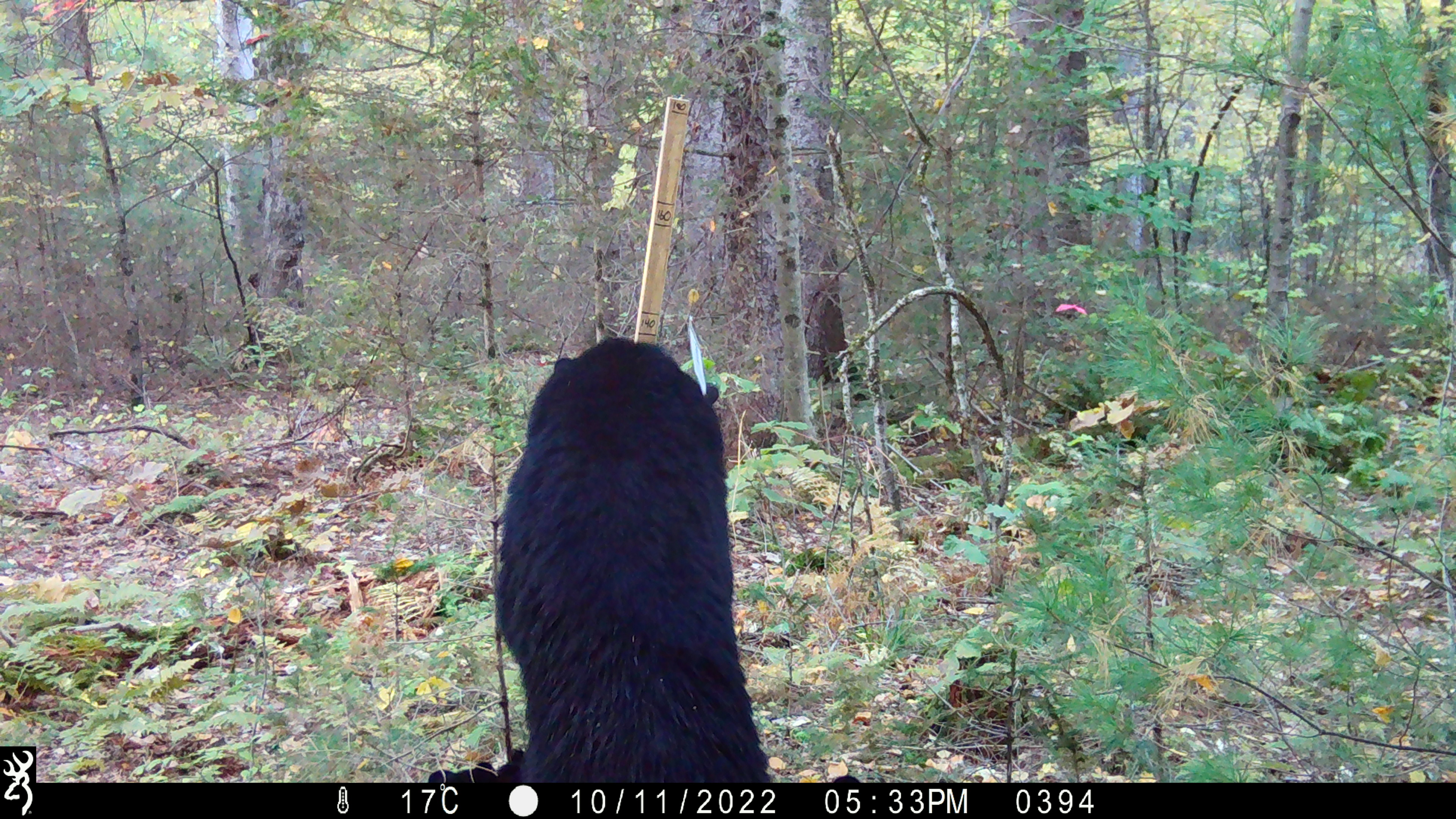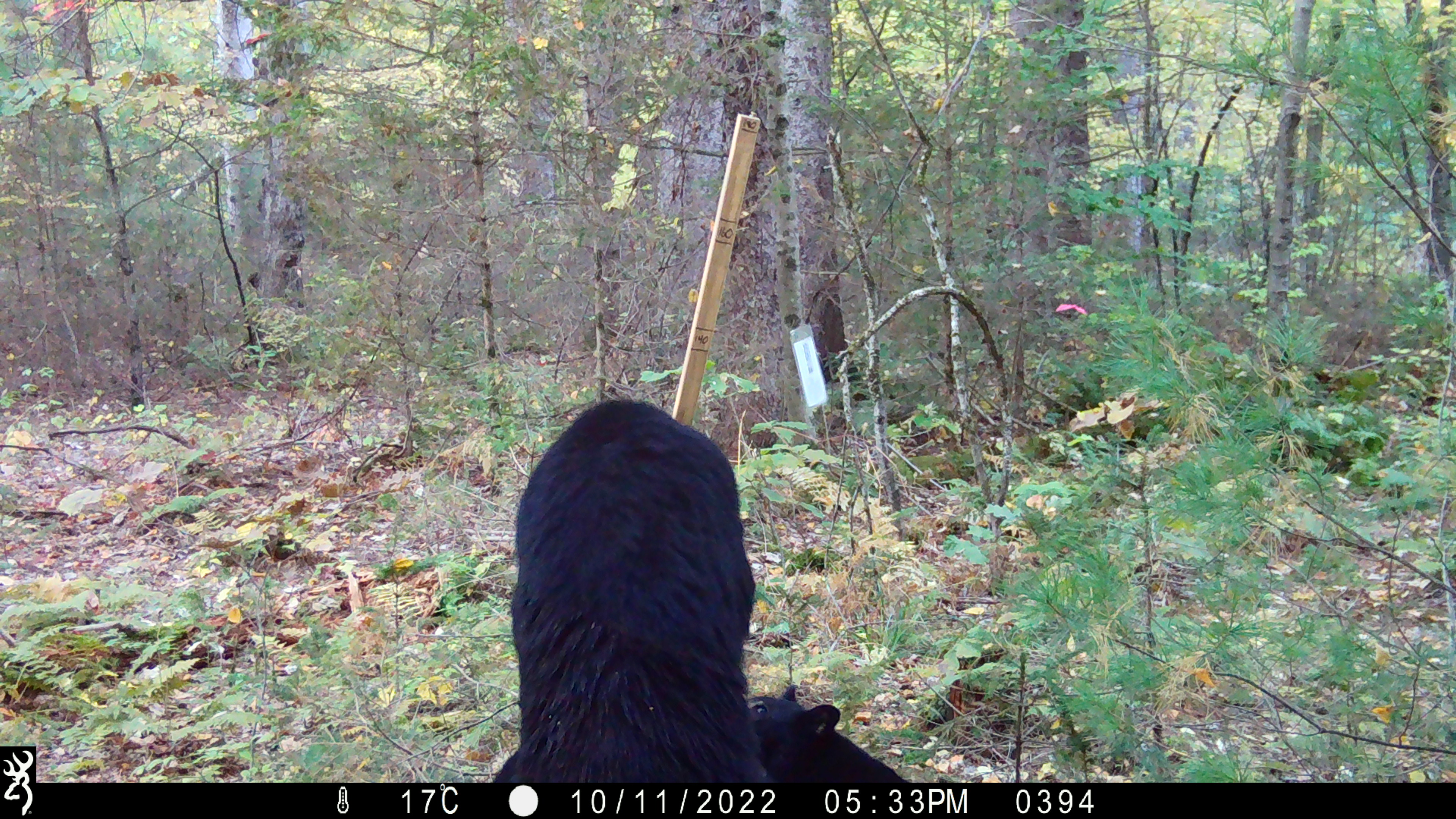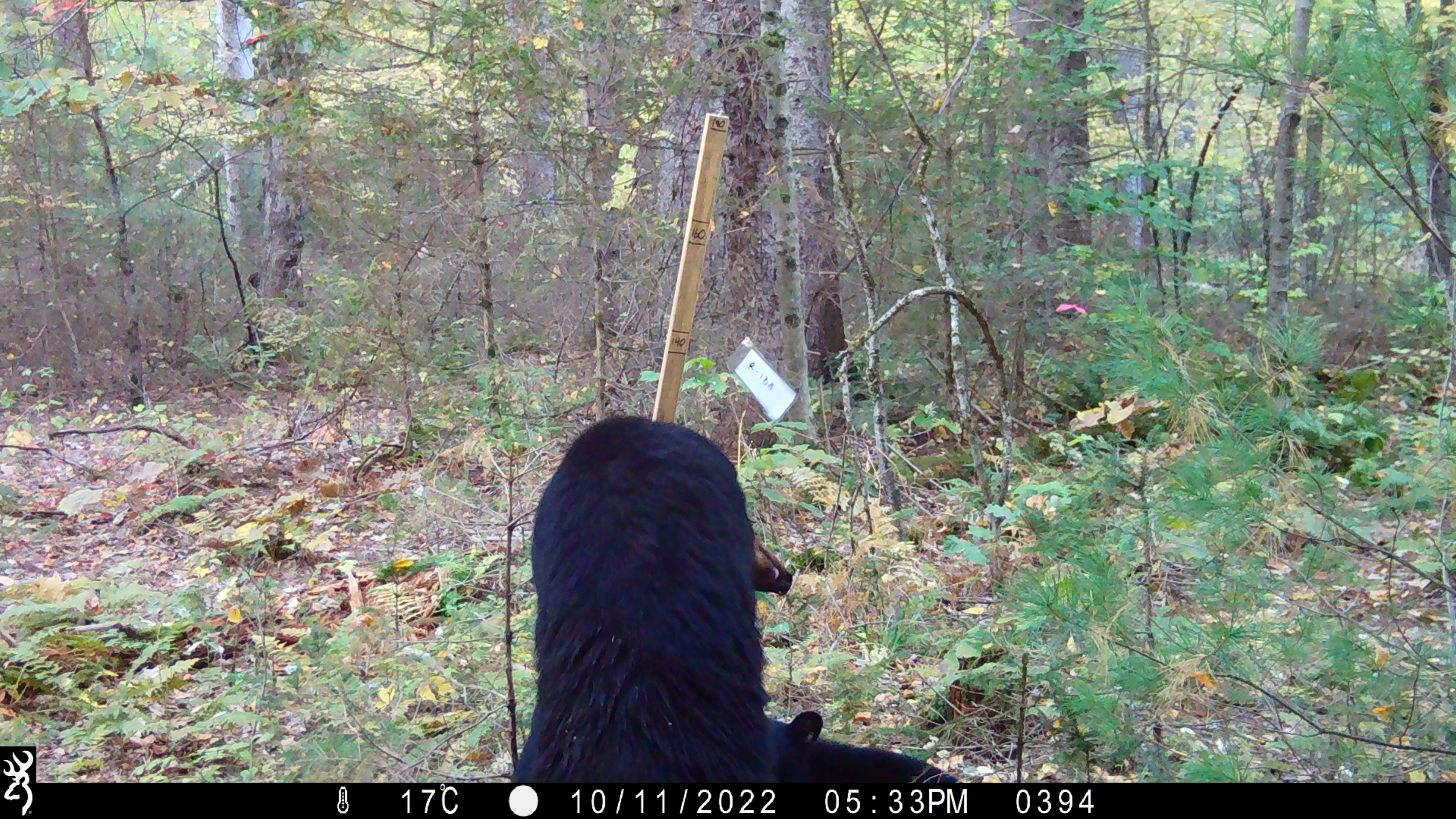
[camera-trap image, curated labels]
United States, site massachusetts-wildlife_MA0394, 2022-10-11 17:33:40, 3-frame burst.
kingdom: Animalia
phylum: Chordata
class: Mammalia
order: Carnivora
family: Ursidae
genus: Ursus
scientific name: Ursus americanus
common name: black bear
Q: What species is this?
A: Black bear (Ursus americanus).